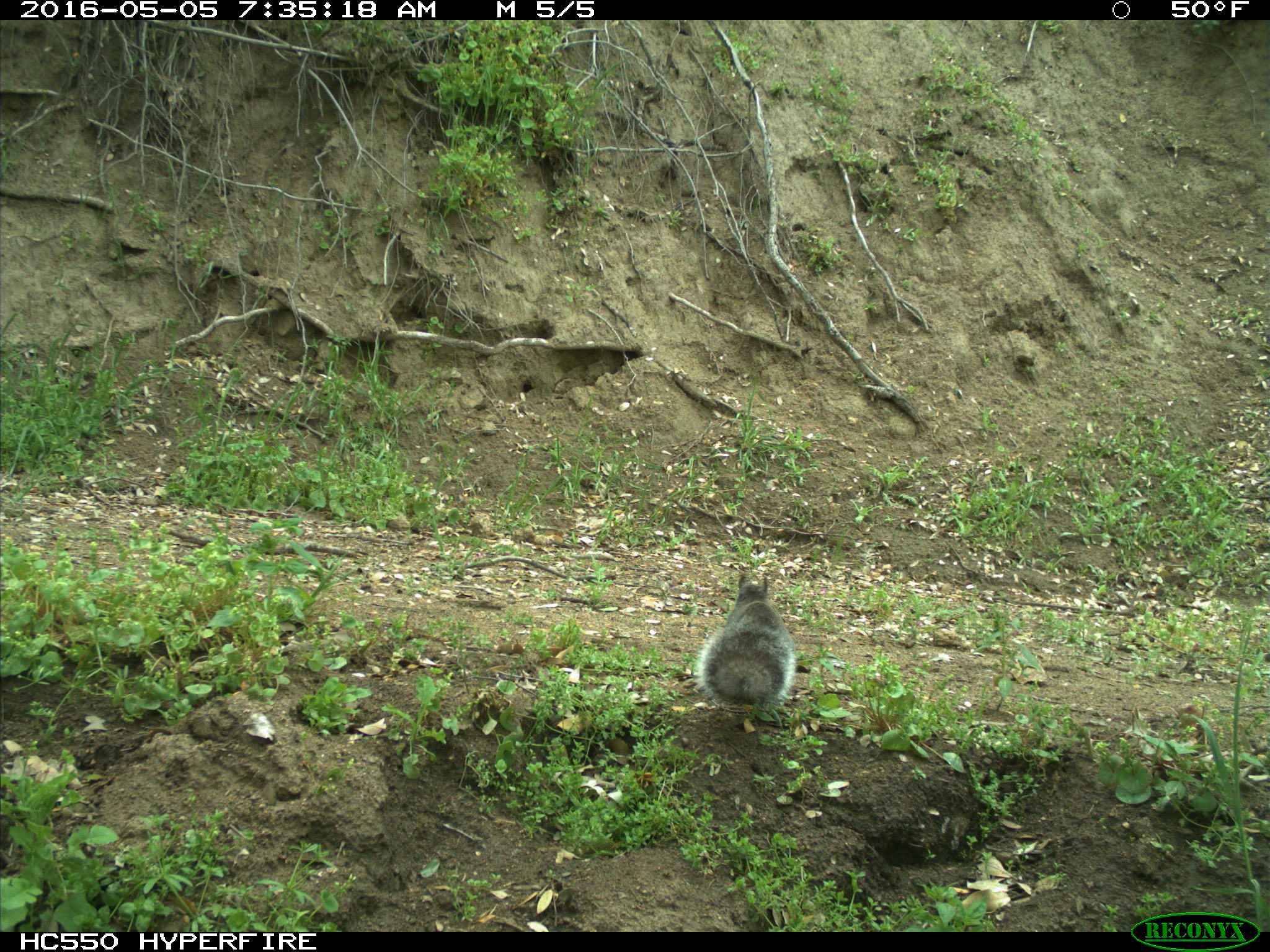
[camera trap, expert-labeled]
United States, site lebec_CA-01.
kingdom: Animalia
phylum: Chordata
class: Mammalia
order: Rodentia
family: Sciuridae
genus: Sciurus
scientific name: Sciurus carolinensis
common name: eastern gray squirrel